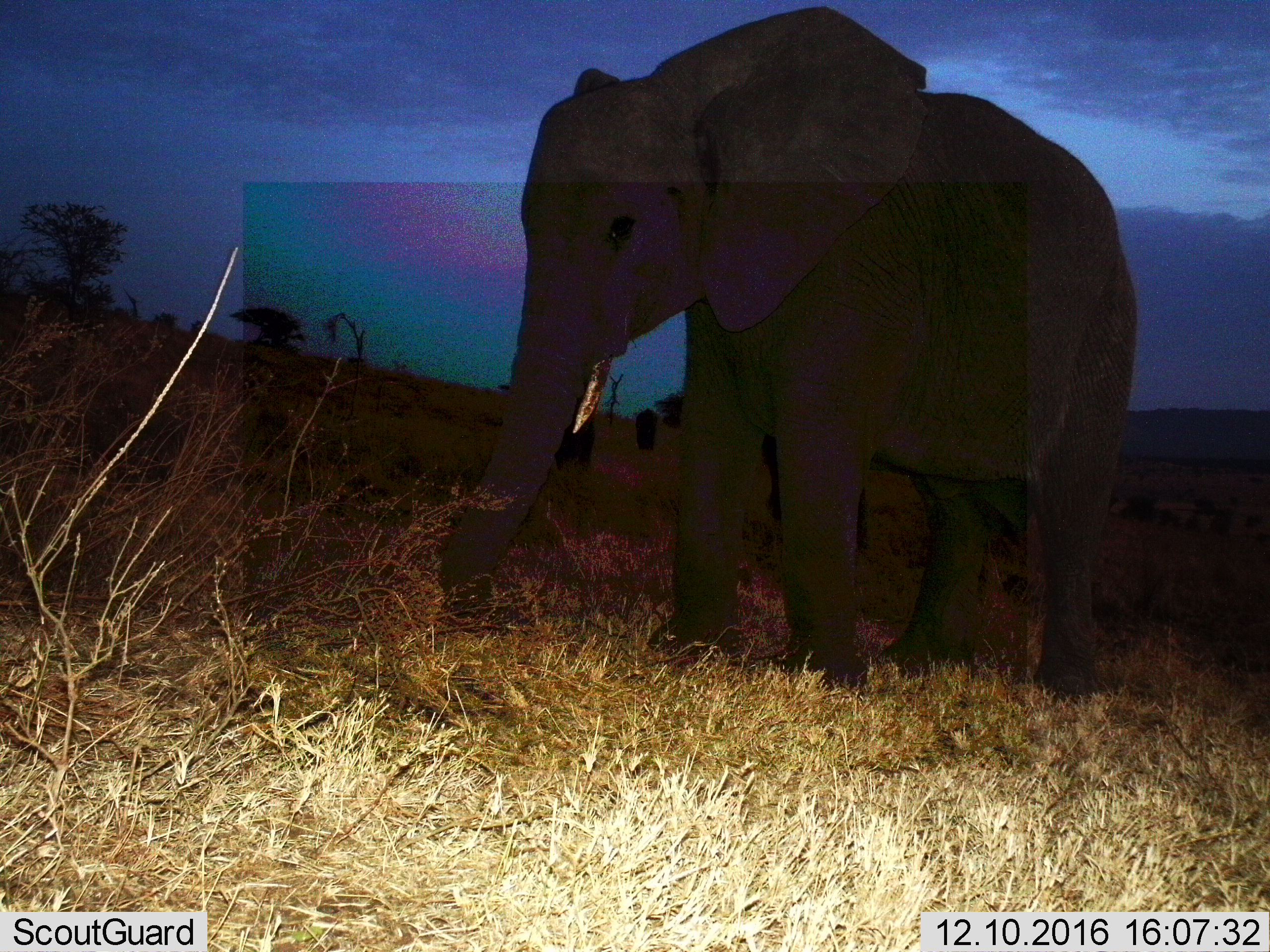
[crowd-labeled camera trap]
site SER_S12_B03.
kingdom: Animalia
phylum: Chordata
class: Mammalia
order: Proboscidea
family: Elephantidae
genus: Loxodonta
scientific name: Loxodonta africana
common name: african bush elephant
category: elephant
Elephant (african bush elephant) (Loxodonta africana), count 1. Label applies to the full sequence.